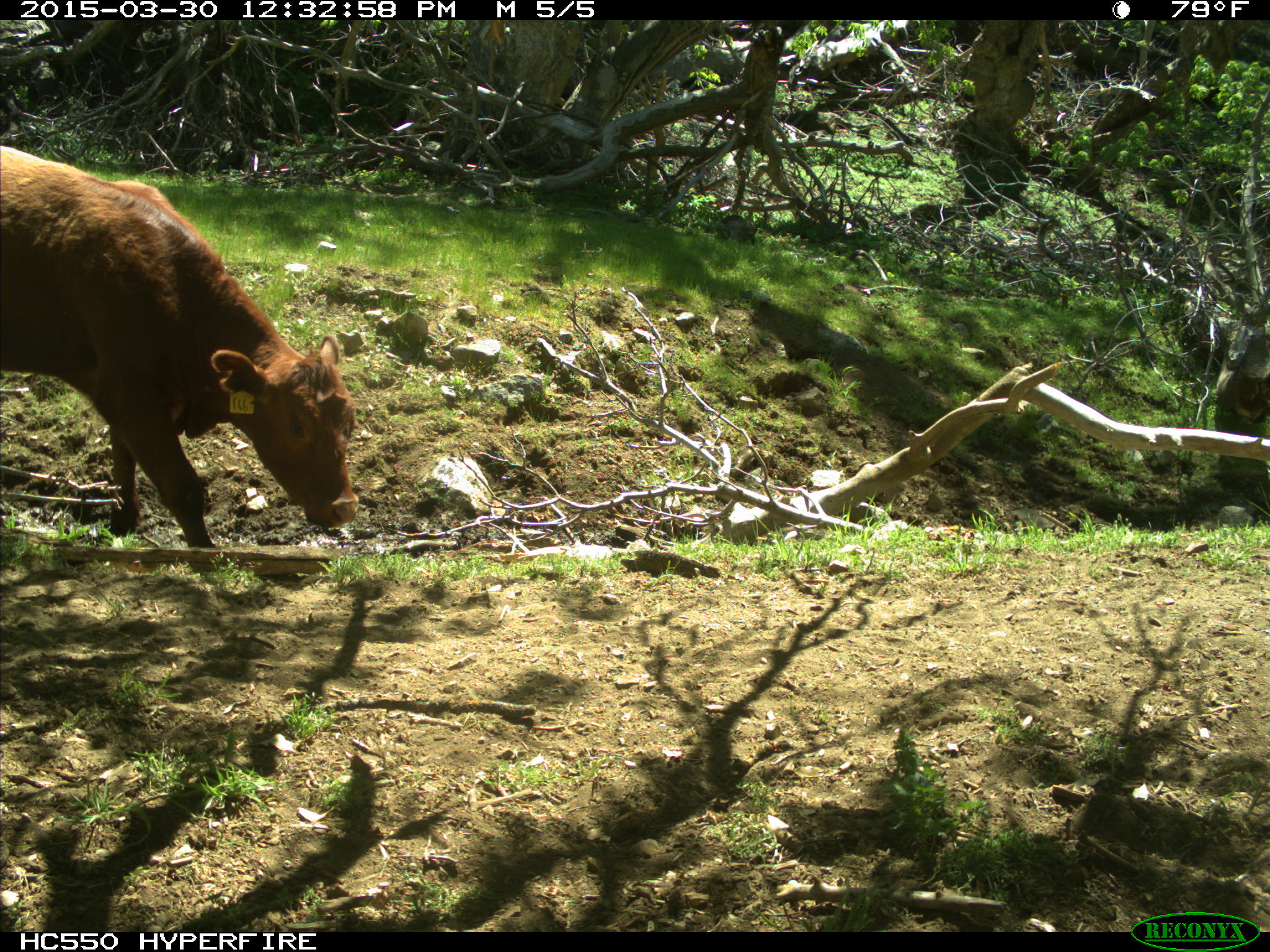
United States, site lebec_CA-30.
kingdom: Animalia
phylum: Chordata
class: Mammalia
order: Artiodactyla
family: Bovidae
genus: Bos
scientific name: Bos taurus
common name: domestic cow